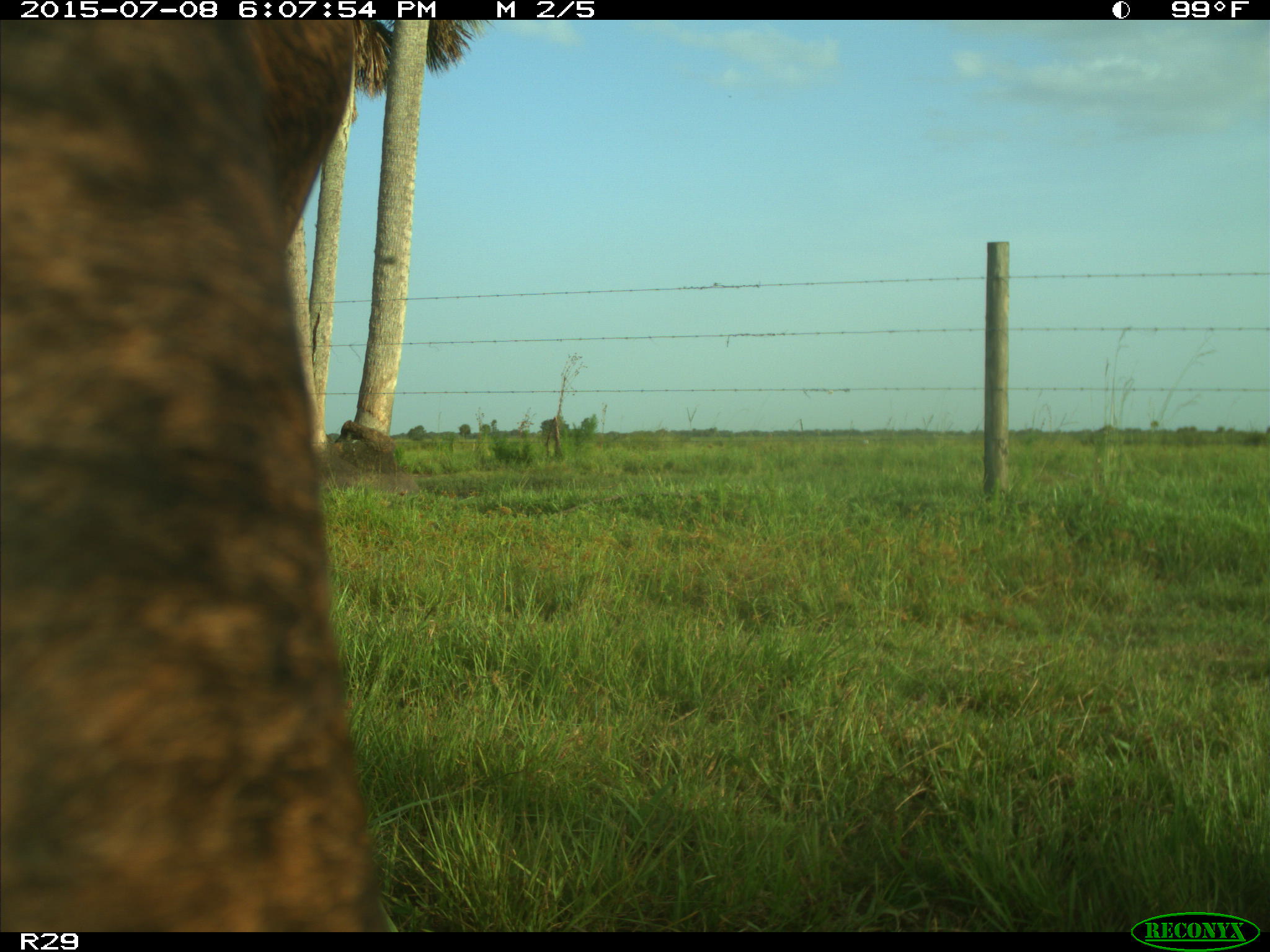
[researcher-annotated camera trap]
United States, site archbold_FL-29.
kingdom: Animalia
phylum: Chordata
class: Mammalia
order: Artiodactyla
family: Bovidae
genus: Bos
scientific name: Bos taurus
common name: domestic cow